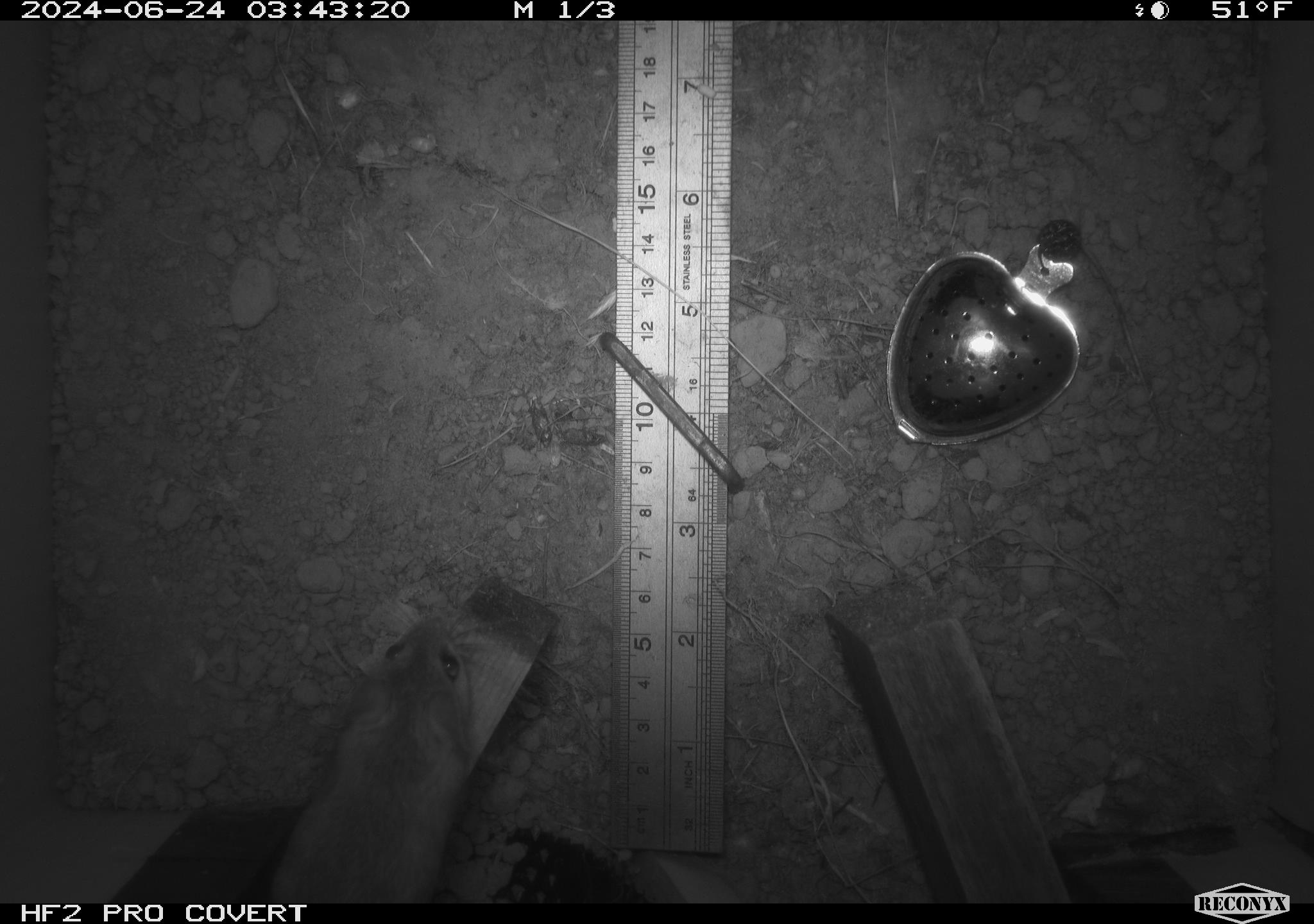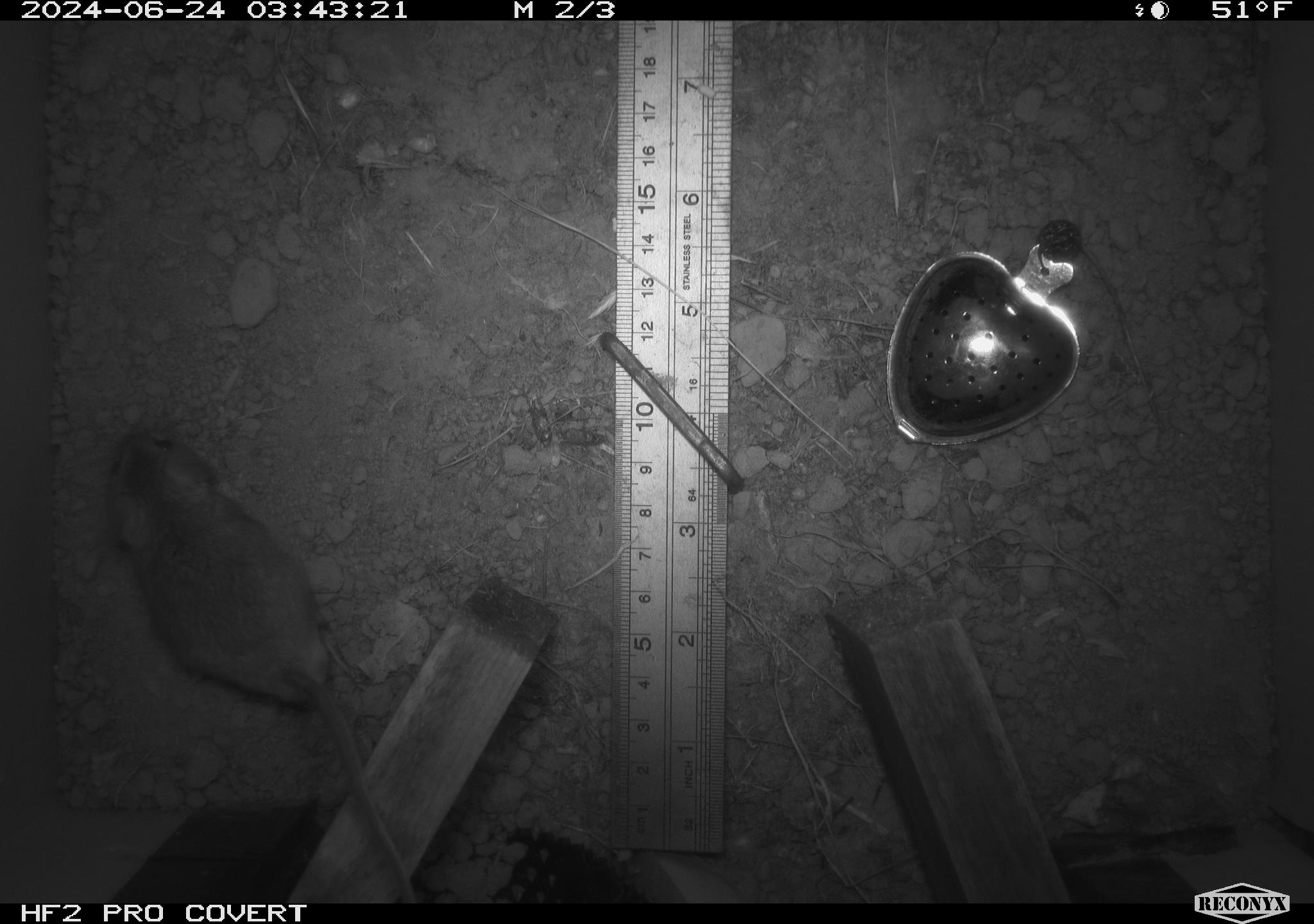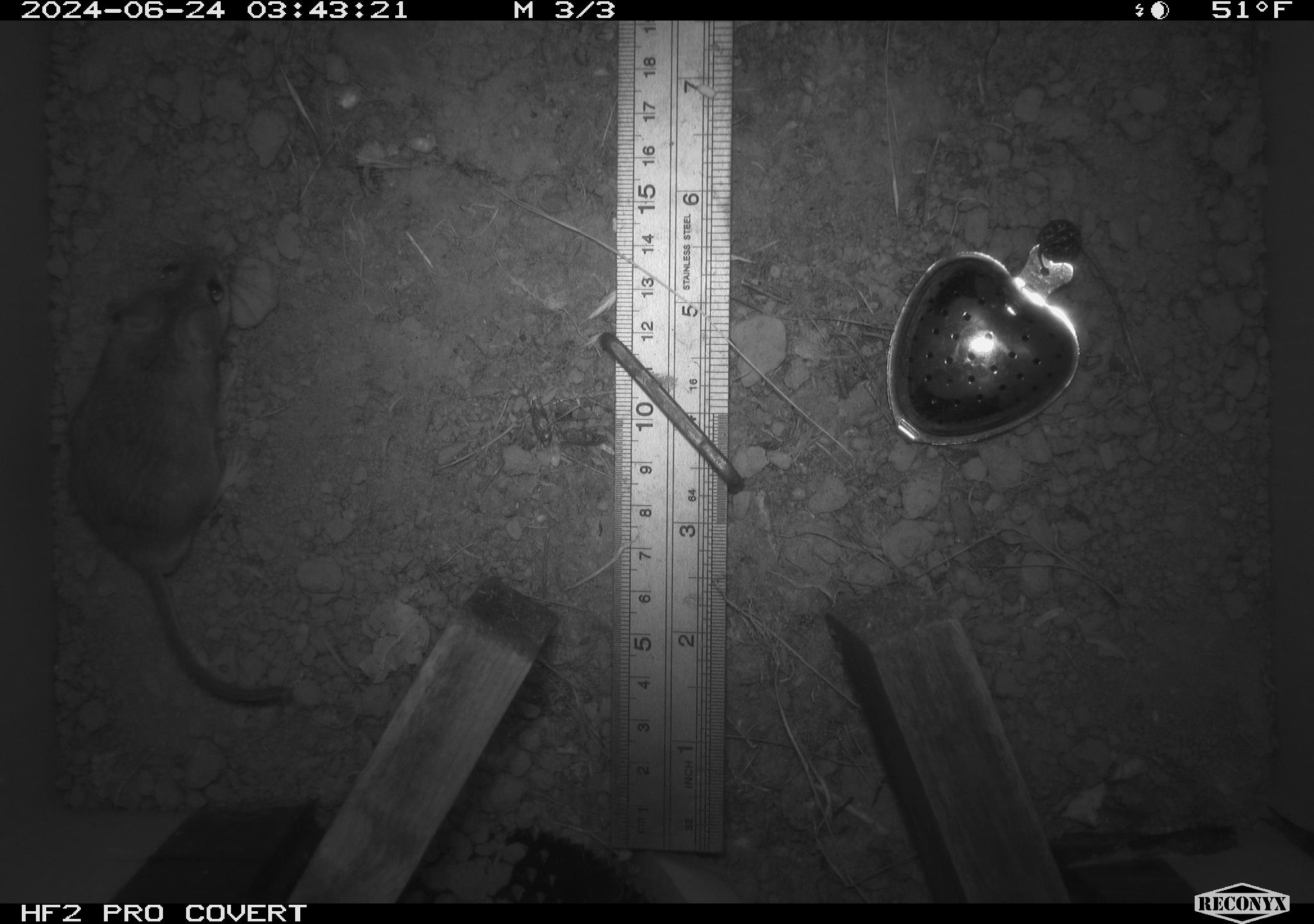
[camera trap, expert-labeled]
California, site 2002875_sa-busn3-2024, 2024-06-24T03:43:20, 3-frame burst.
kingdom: Animalia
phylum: Chordata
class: Mammalia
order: Rodentia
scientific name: Rodentia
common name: mouse species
Mouse species (Rodentia).